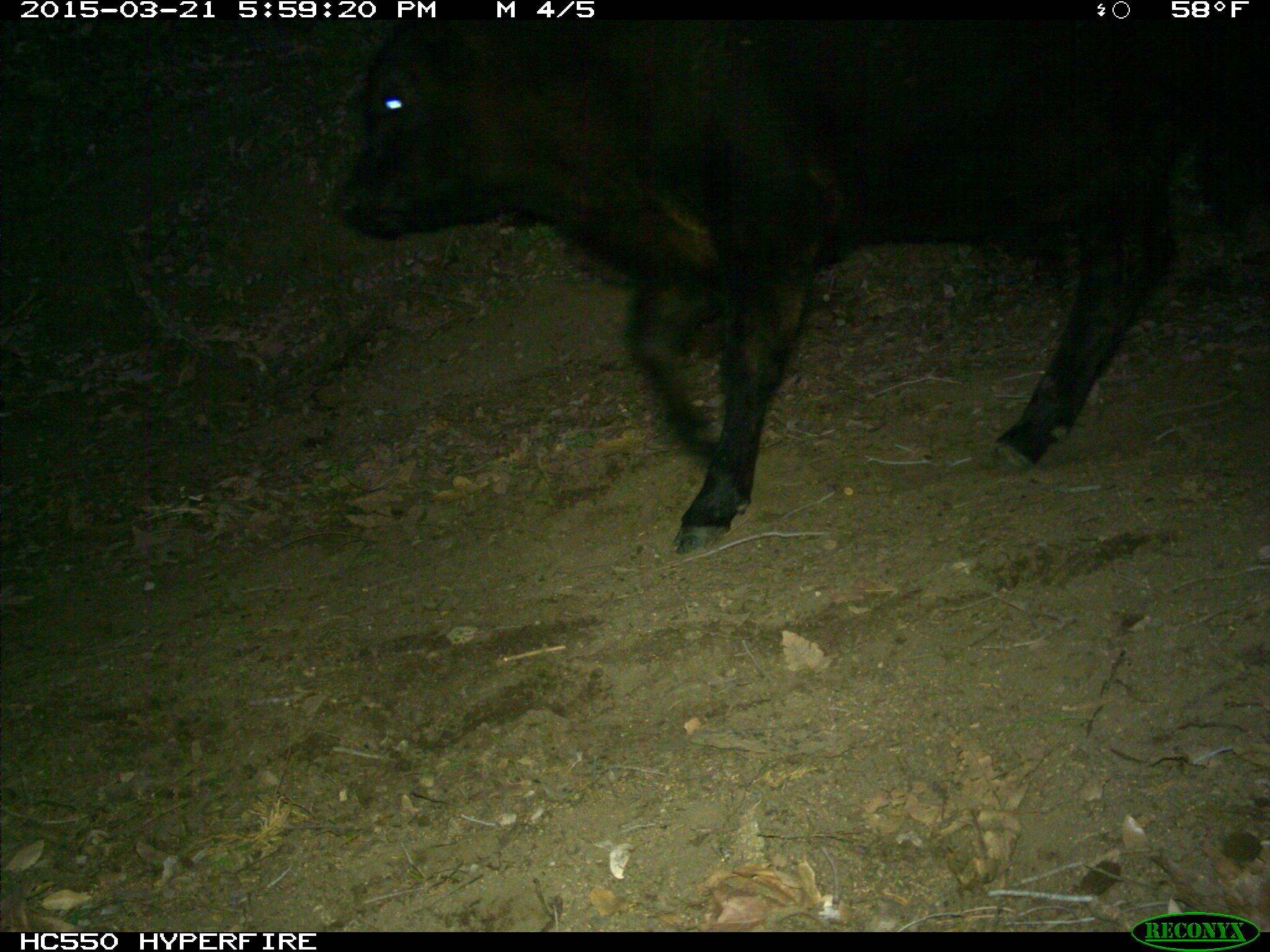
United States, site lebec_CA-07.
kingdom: Animalia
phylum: Chordata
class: Mammalia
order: Artiodactyla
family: Bovidae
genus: Bos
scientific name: Bos taurus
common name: domestic cow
Bos taurus (domestic cow).